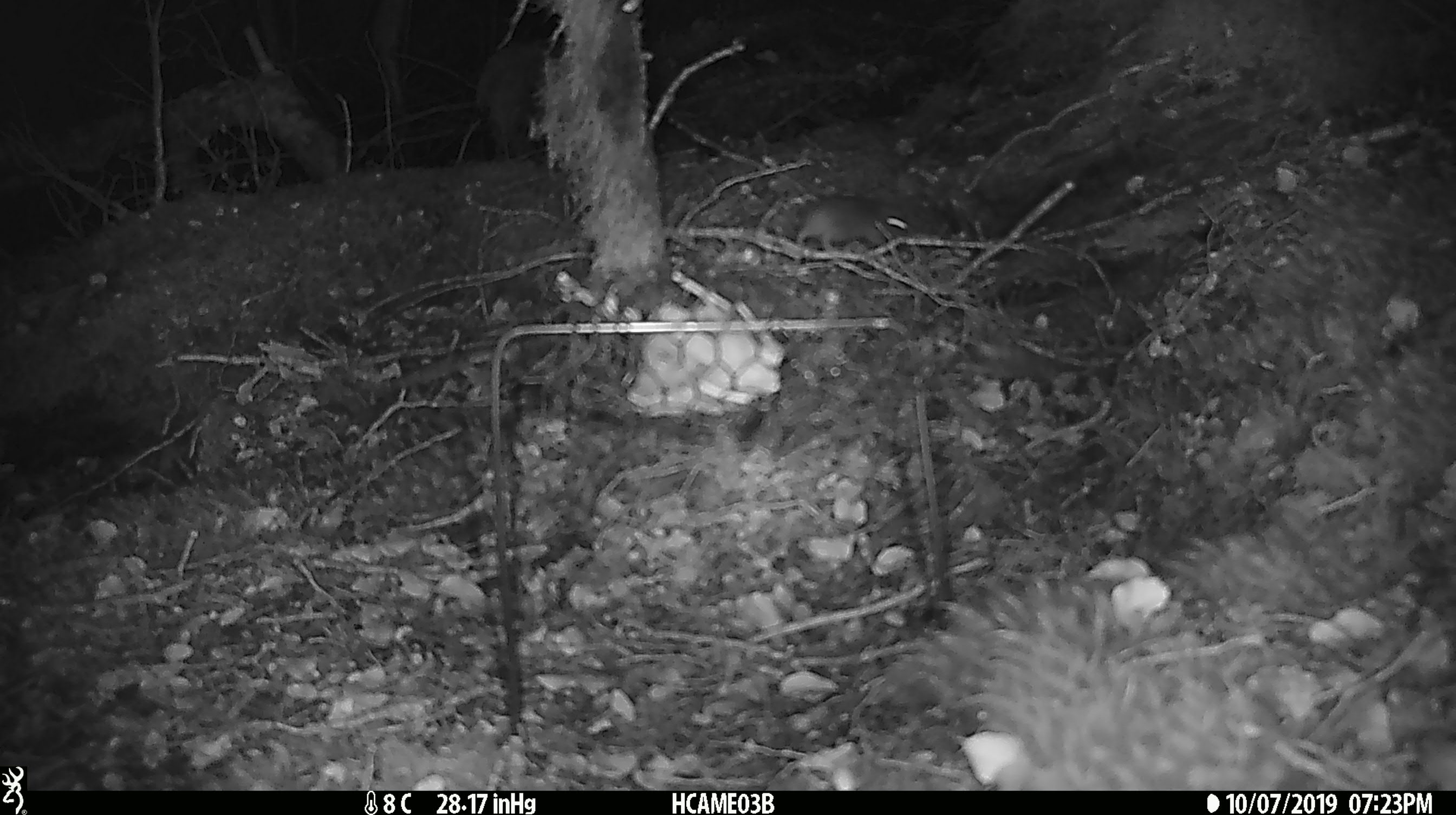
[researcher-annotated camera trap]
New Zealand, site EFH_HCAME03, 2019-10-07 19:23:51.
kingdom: Animalia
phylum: Chordata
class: Mammalia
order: Rodentia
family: Muridae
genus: Mus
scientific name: Mus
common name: mouse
Mouse (Mus).